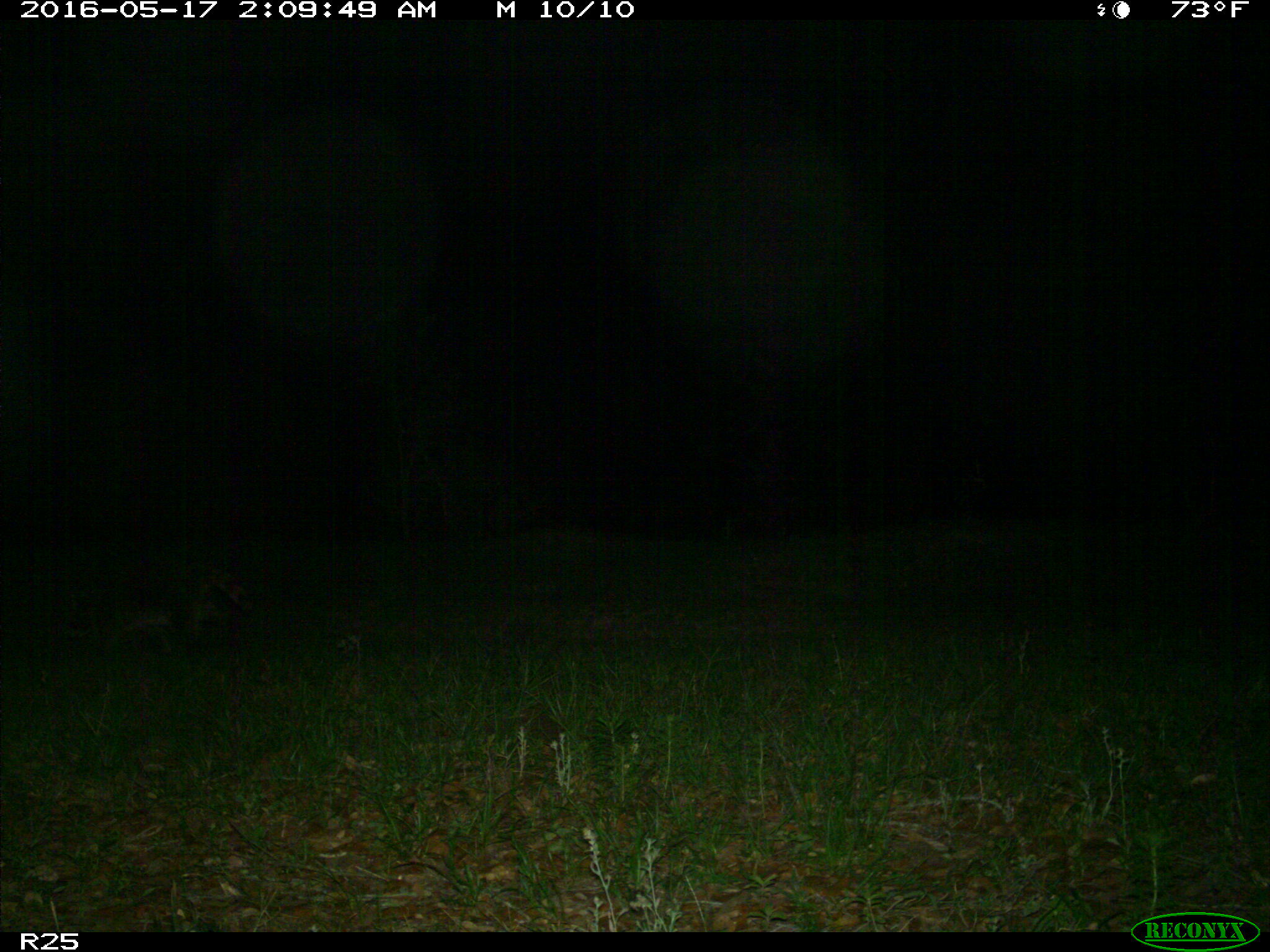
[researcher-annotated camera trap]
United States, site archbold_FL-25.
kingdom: Animalia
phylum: Chordata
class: Mammalia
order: Carnivora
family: Procyonidae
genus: Procyon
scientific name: Procyon lotor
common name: common raccoon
Procyon lotor (common raccoon).